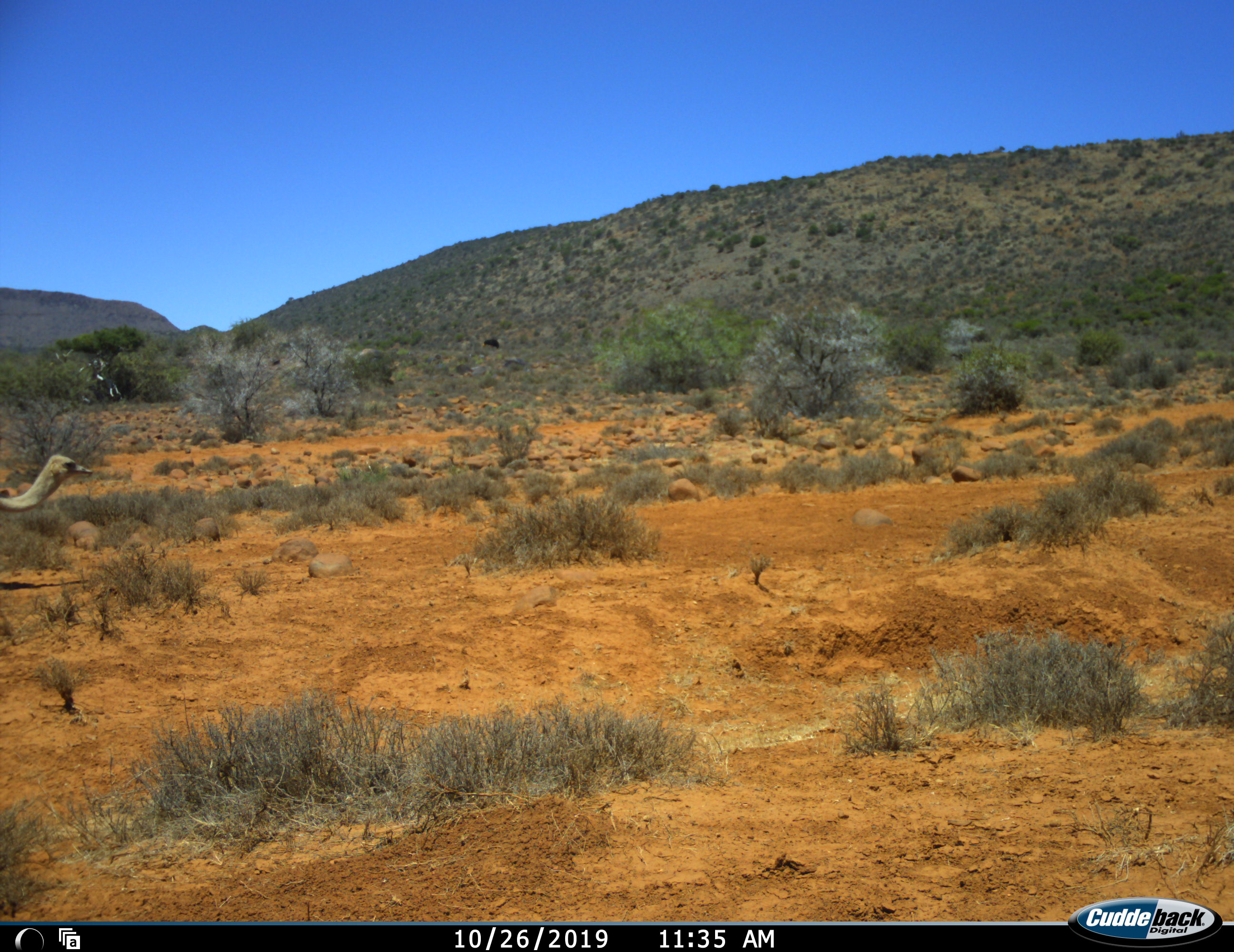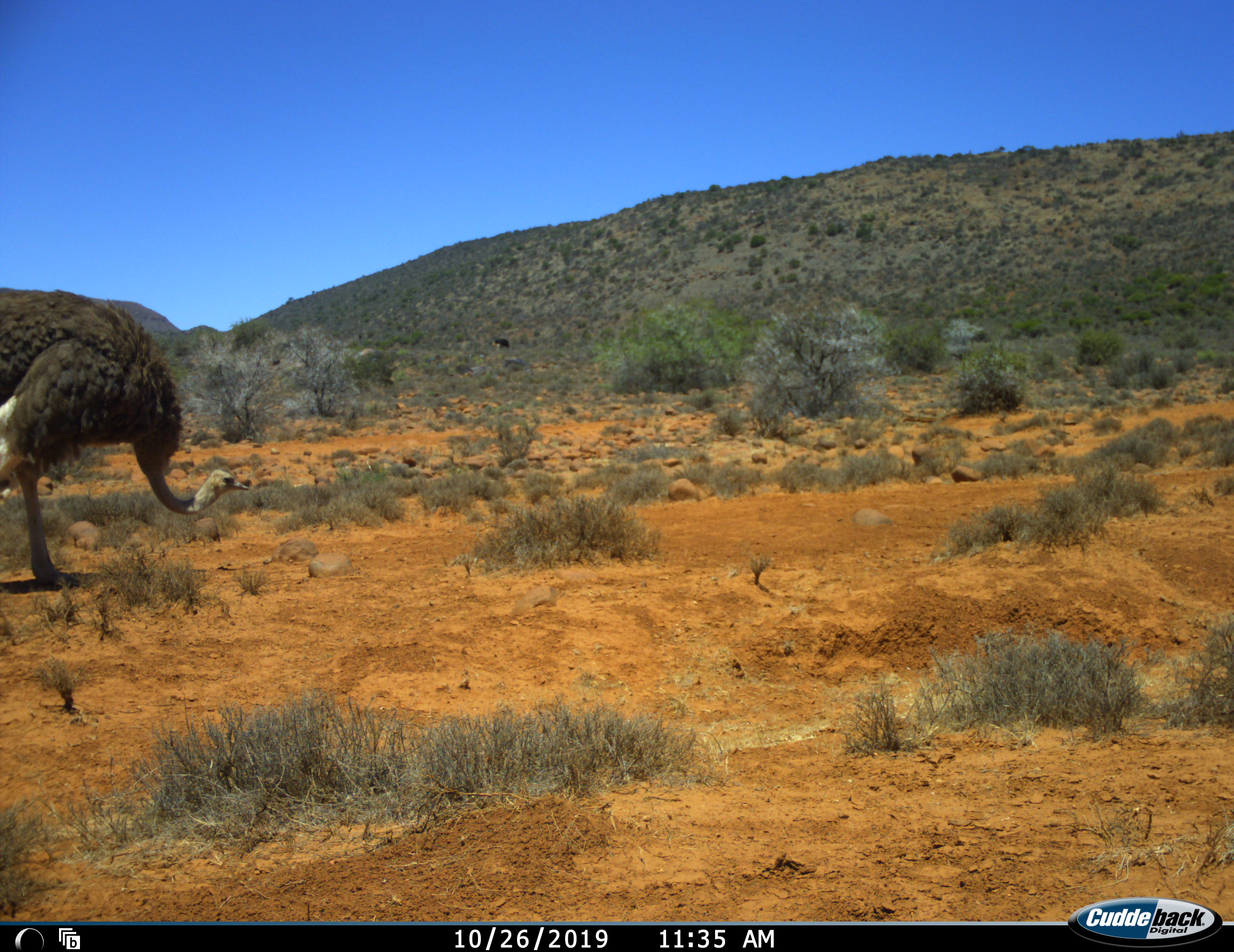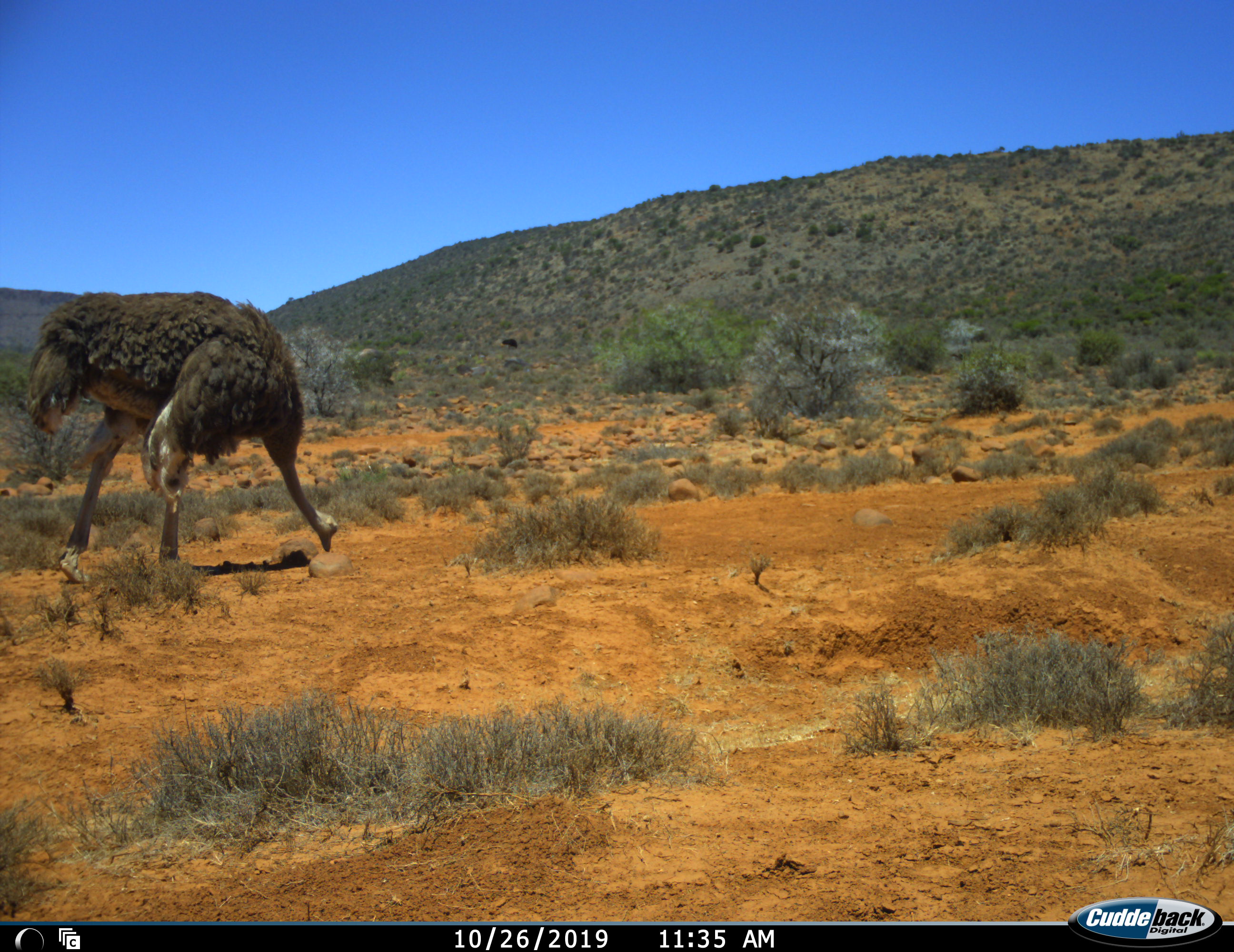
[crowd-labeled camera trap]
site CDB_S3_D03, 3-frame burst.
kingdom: Animalia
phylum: Chordata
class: Aves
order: Struthioniformes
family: Struthionidae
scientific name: Struthionidae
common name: ostrich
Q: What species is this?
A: Ostrich (Struthionidae).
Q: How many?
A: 1.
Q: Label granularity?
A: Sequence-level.